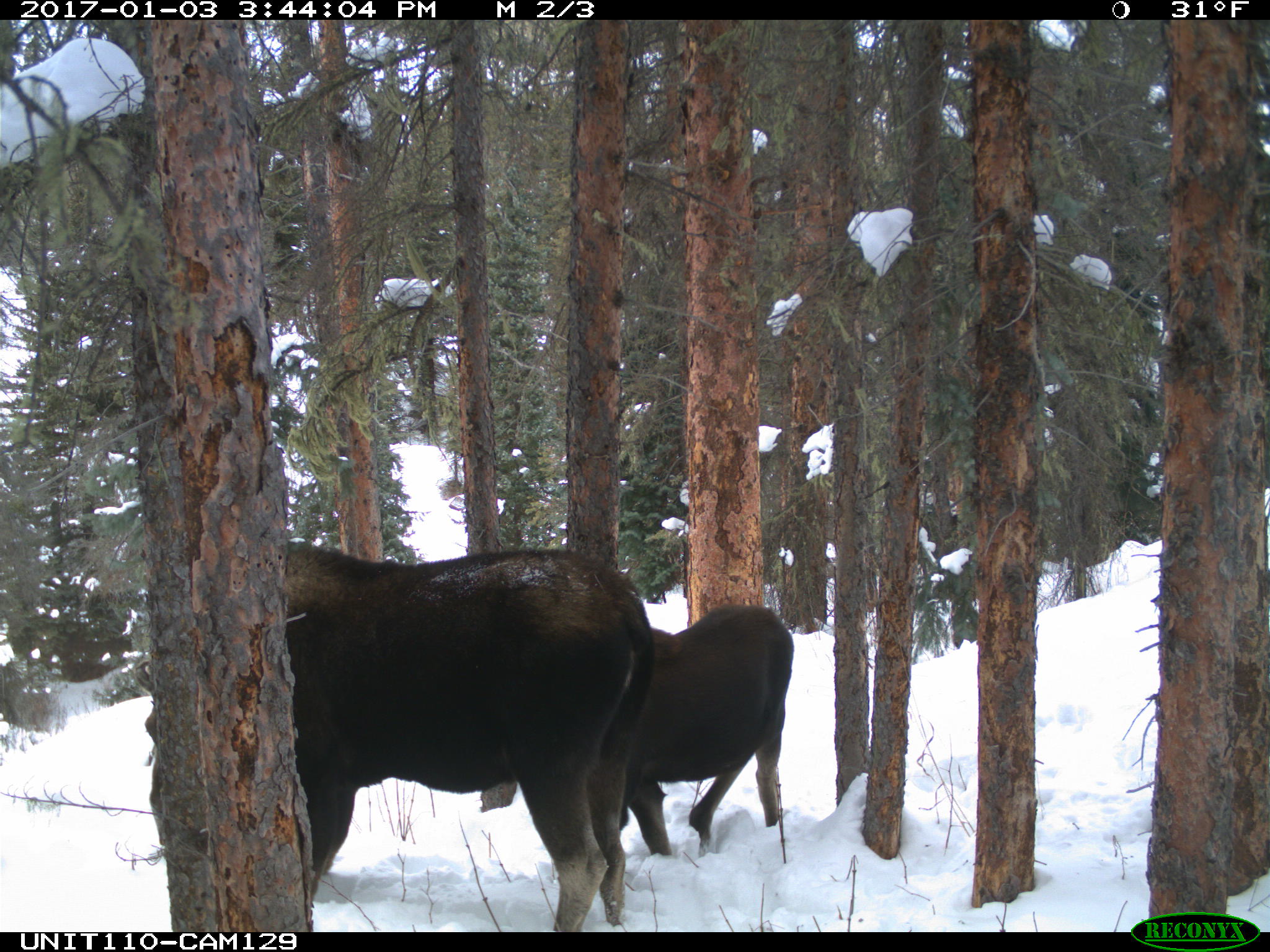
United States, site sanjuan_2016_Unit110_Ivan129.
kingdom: Animalia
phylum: Chordata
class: Mammalia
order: Artiodactyla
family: Cervidae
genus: Alces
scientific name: Alces alces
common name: moose